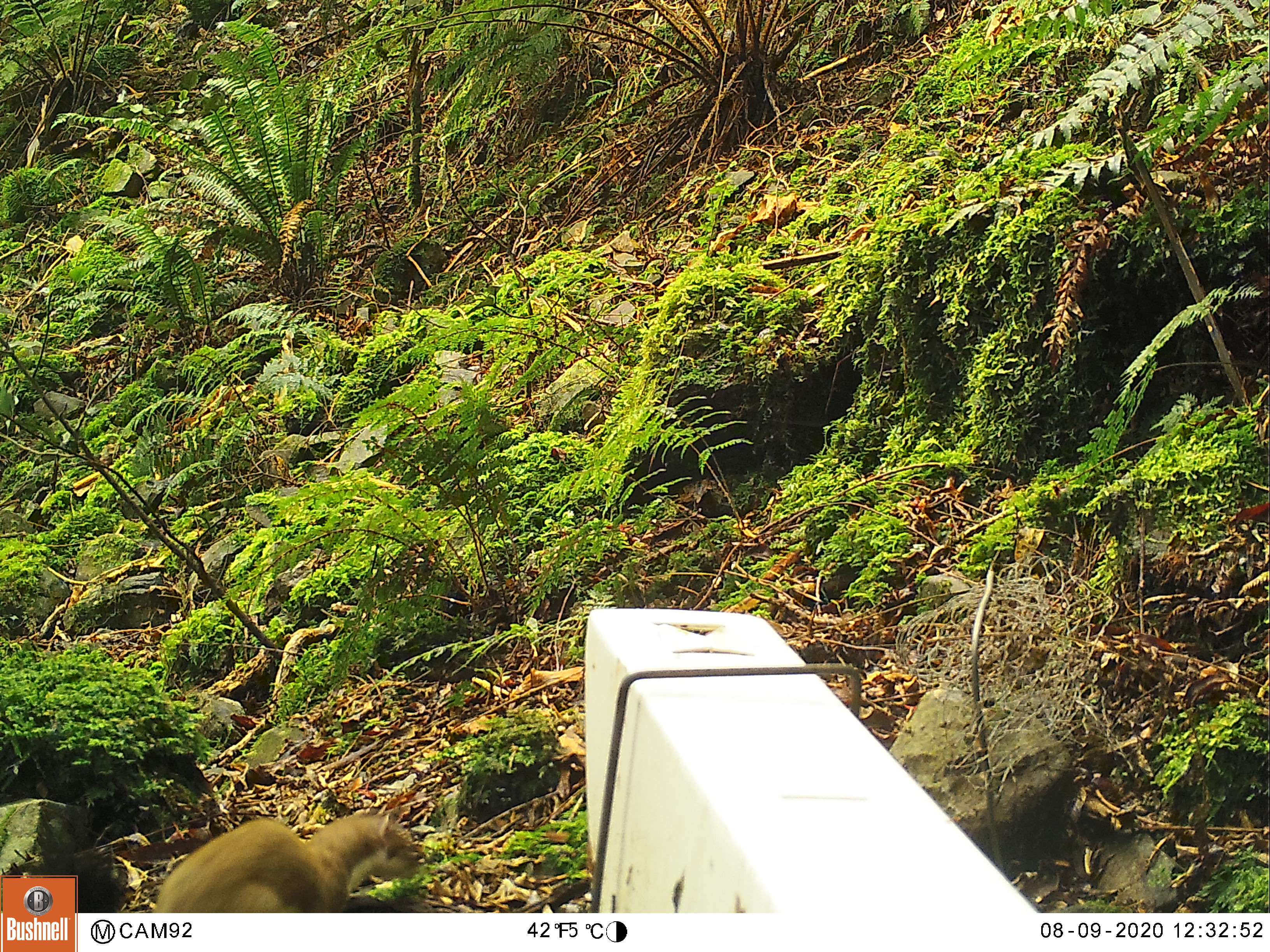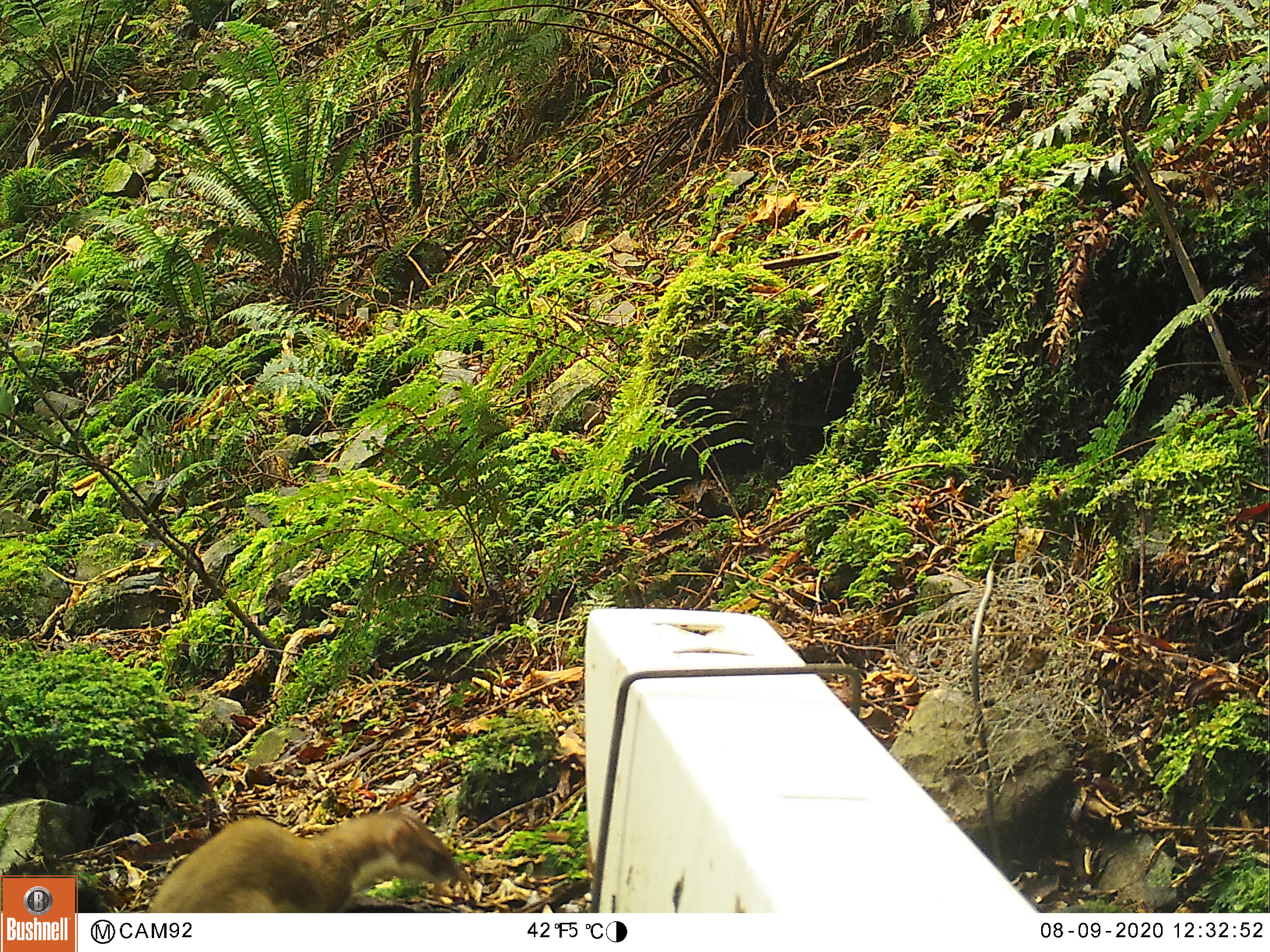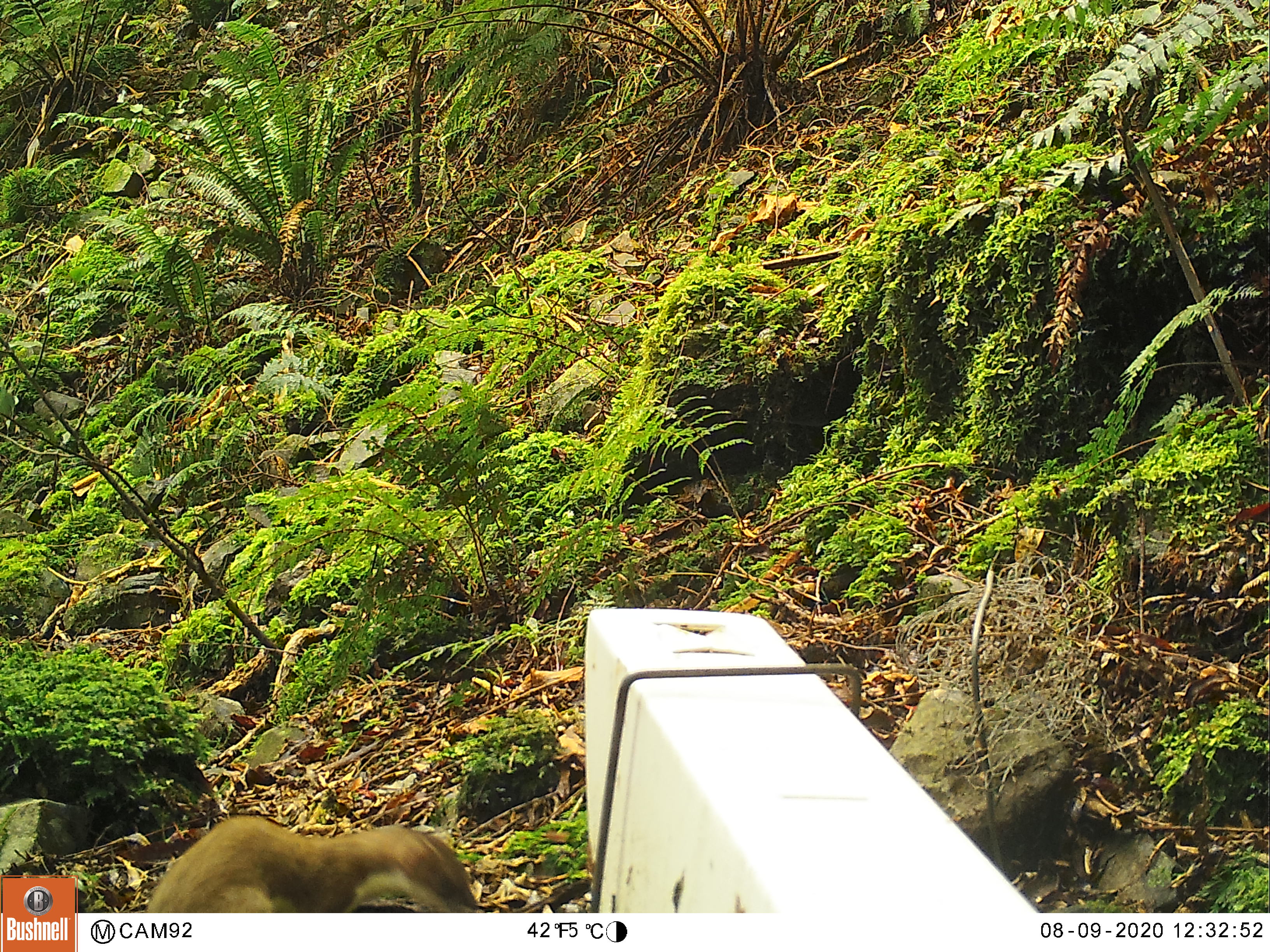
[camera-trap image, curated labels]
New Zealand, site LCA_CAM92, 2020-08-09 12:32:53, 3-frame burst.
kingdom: Animalia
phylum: Chordata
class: Mammalia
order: Carnivora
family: Mustelidae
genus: Mustela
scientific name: Mustela erminea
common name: stoat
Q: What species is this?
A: Stoat (Mustela erminea).